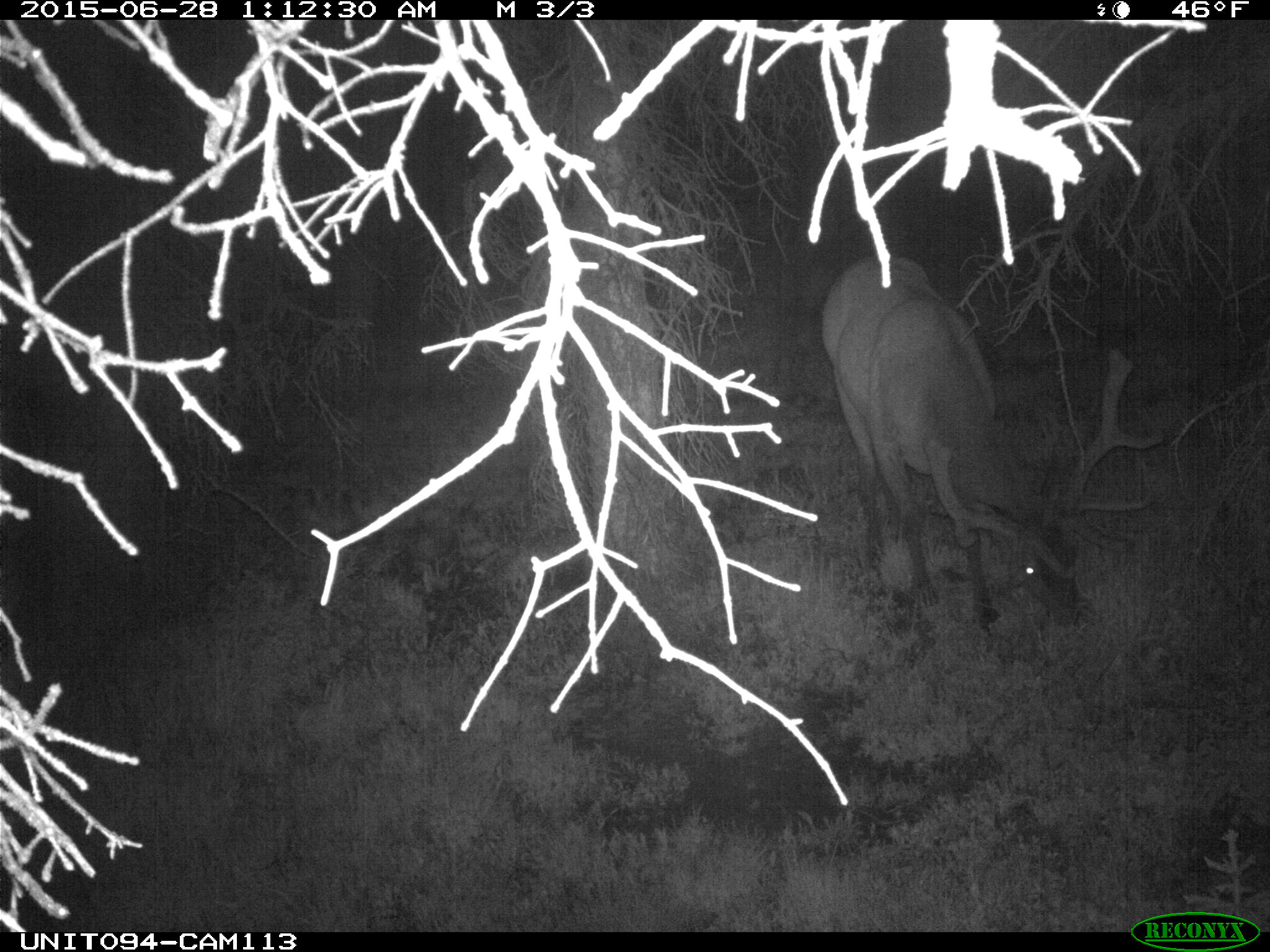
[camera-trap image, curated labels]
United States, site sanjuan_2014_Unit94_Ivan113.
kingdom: Animalia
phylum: Chordata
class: Mammalia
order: Artiodactyla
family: Cervidae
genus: Cervus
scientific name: Cervus elaphus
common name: red deer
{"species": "Cervus elaphus (red deer)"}